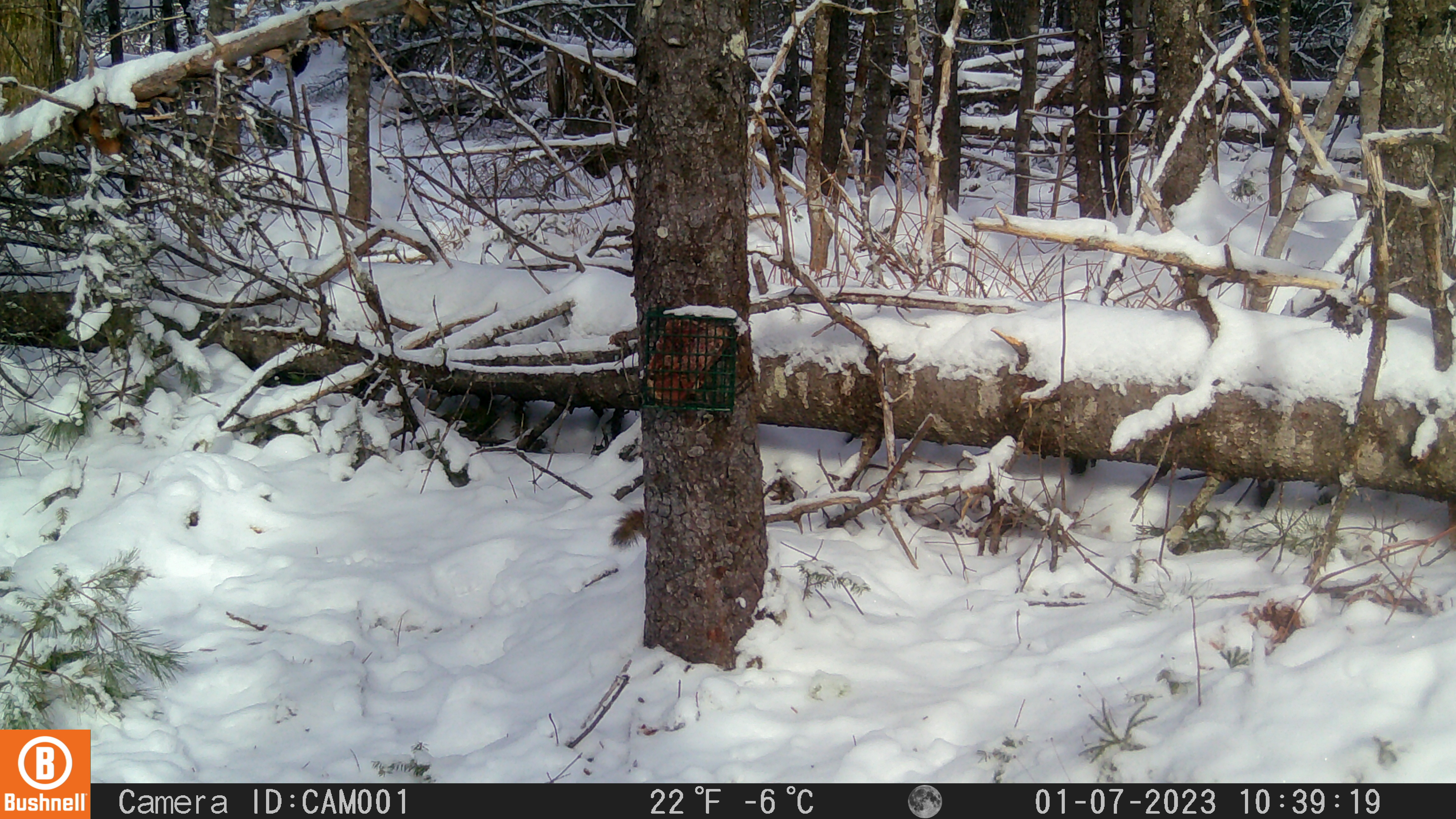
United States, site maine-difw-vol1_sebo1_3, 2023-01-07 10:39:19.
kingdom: Animalia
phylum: Chordata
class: Mammalia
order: Rodentia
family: Sciuridae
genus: Tamiasciurus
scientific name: Tamiasciurus hudsonicus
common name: red squirrel